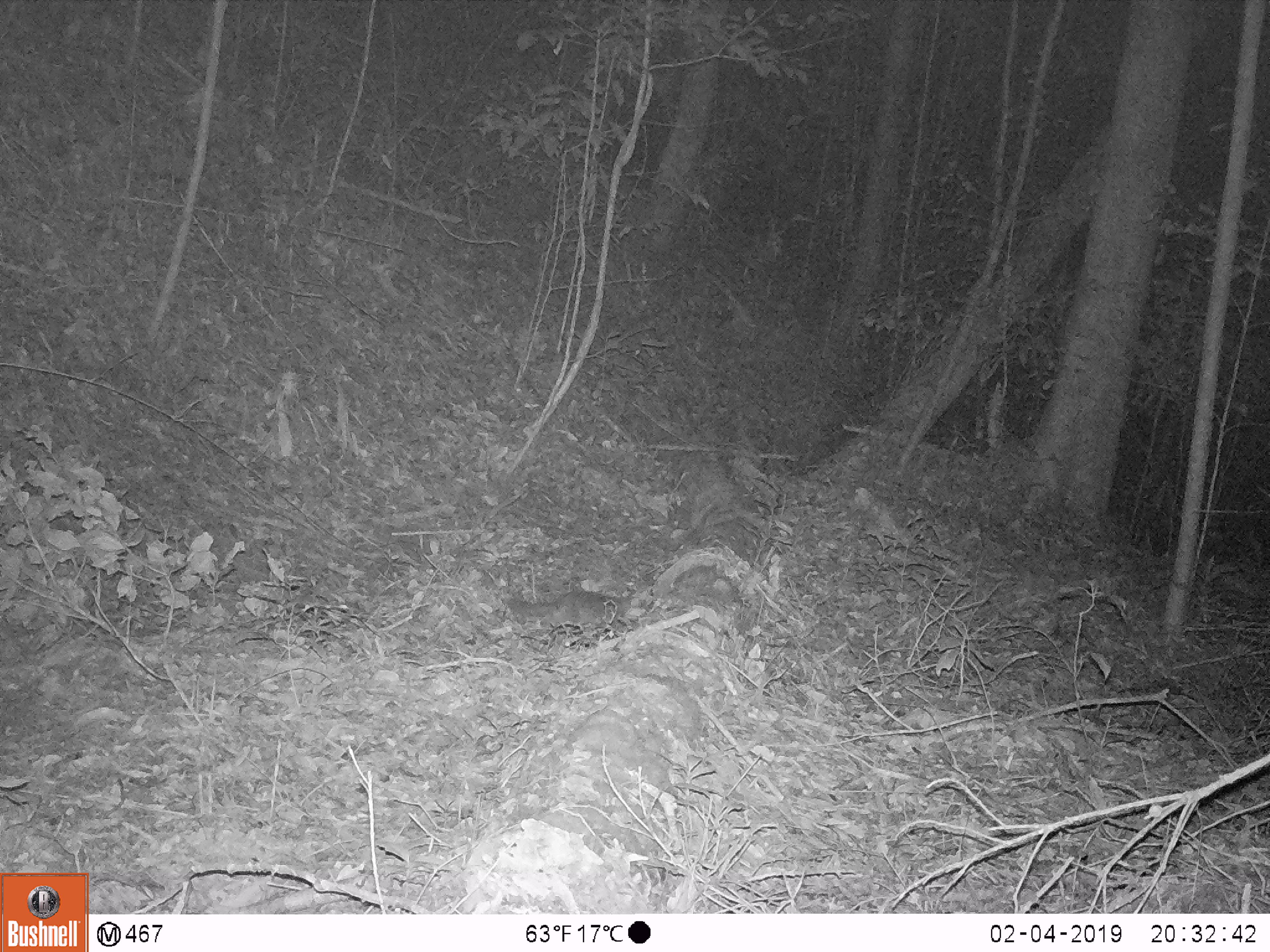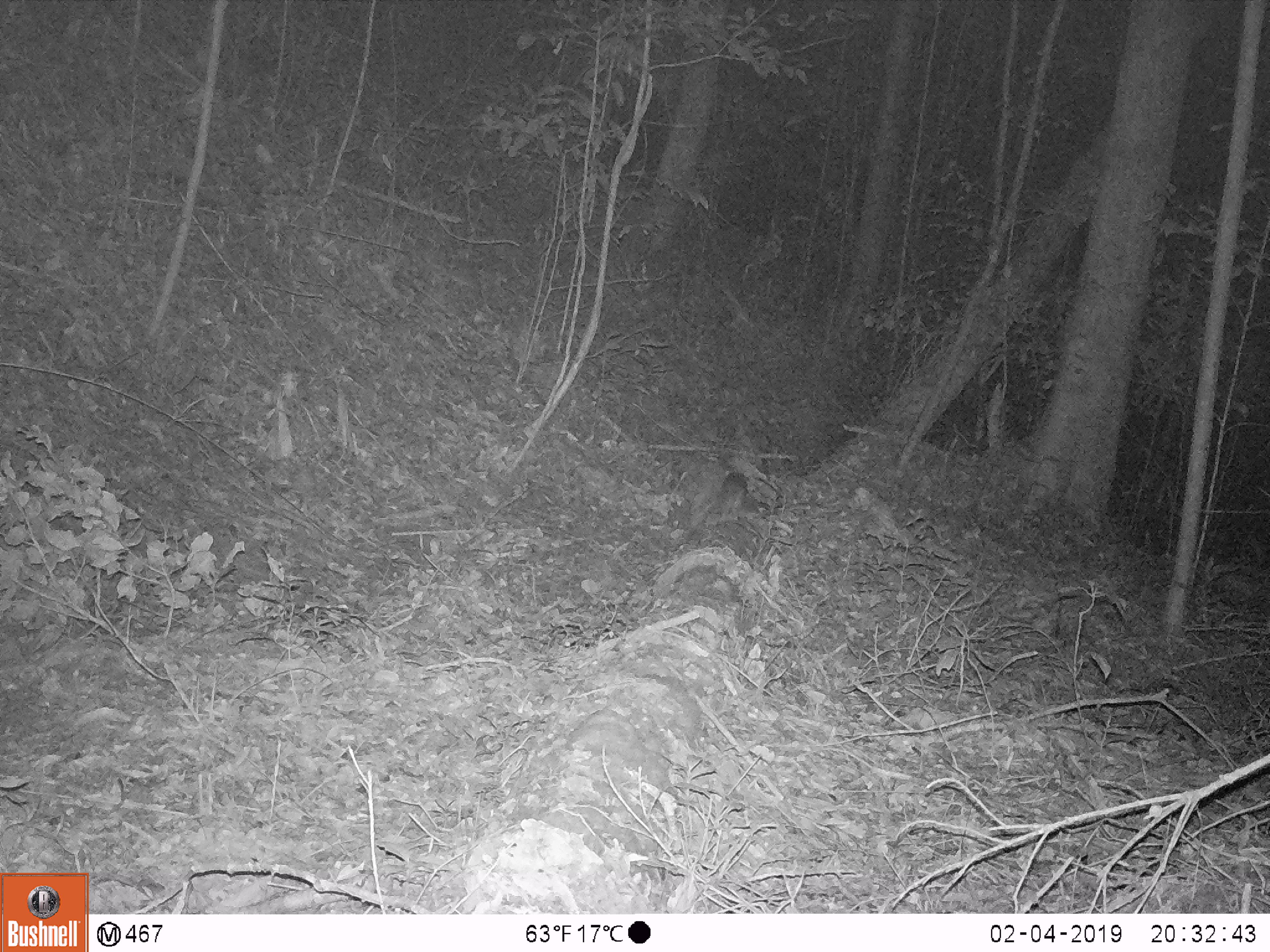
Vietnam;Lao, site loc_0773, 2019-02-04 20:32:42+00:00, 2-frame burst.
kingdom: Animalia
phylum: Chordata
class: Mammalia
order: Carnivora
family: Mustelidae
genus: Melogale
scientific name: Melogale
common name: ferret badger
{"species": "ferret badger (Melogale)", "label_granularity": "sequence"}